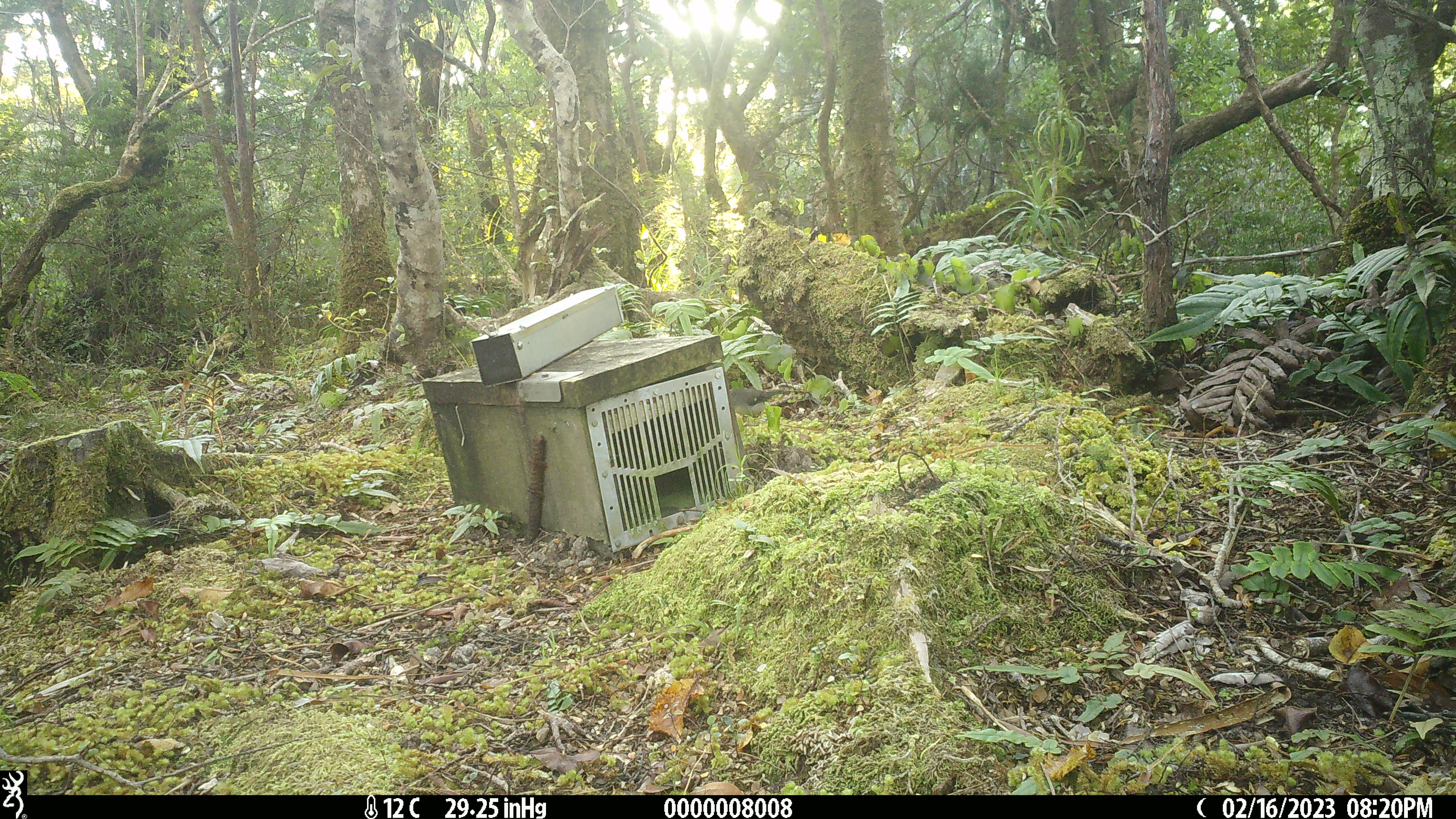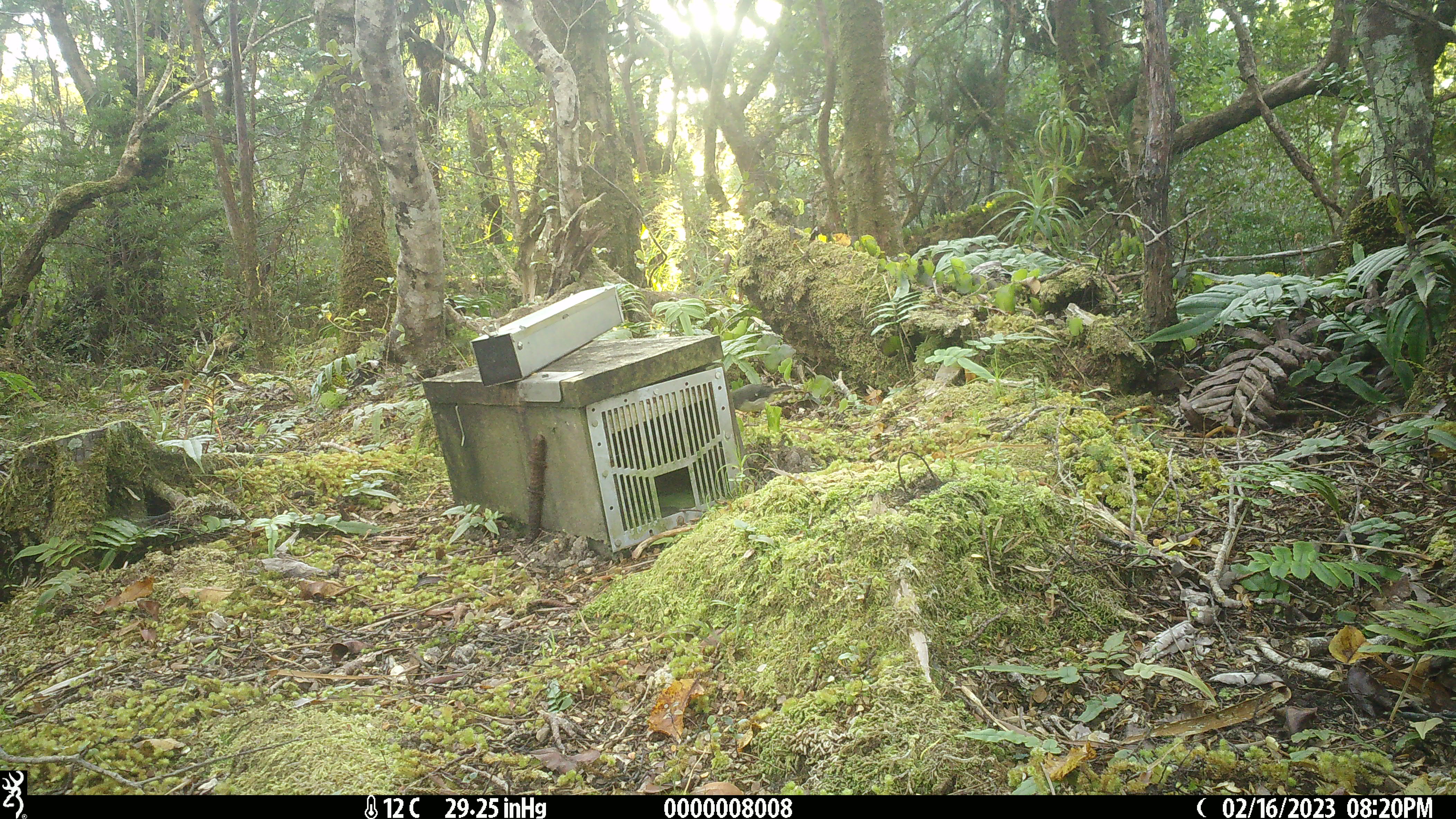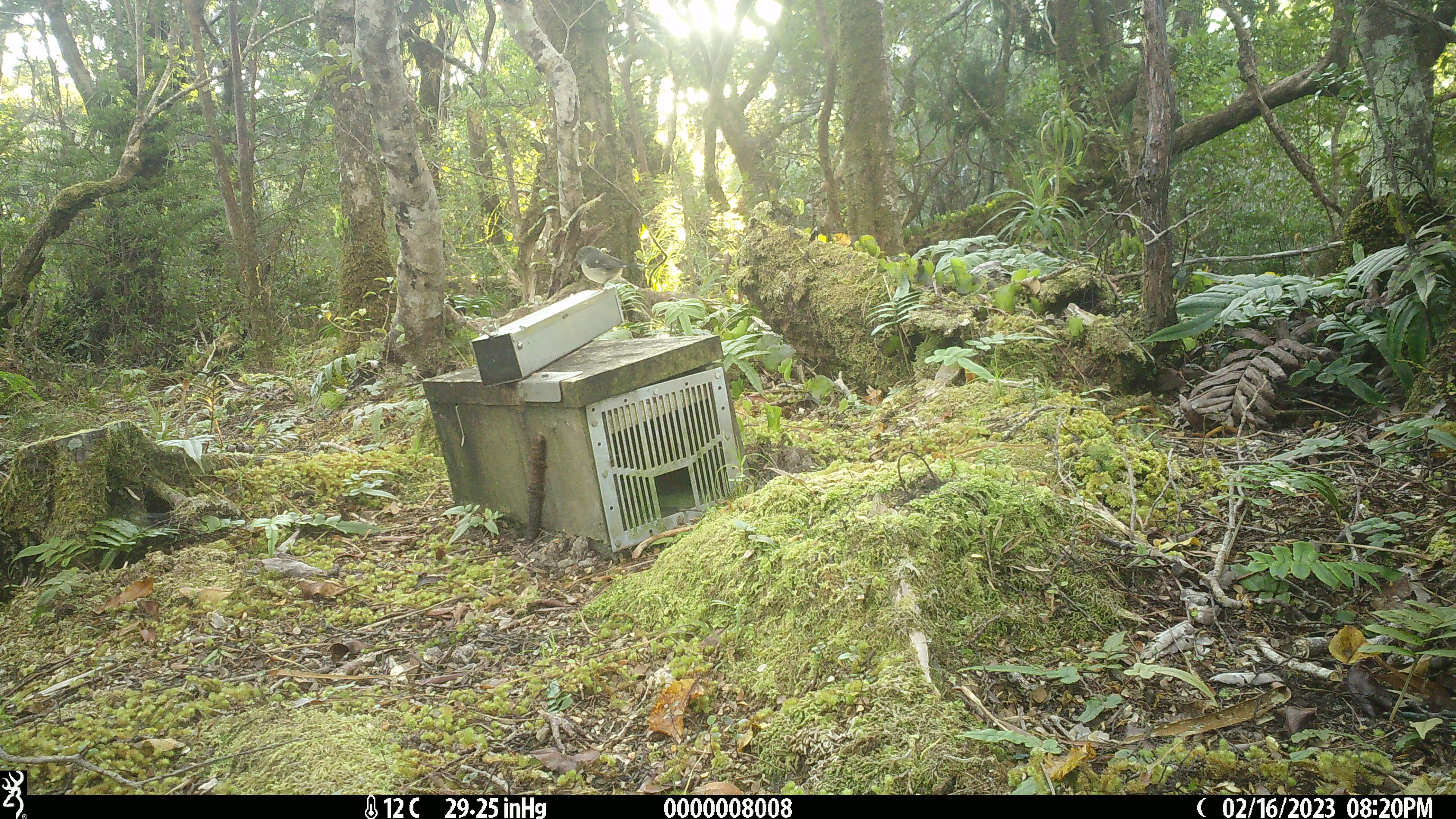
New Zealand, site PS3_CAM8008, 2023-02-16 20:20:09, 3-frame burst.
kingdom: Animalia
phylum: Chordata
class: Aves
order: Passeriformes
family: Petroicidae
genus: Petroica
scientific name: Petroica macrocephala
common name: tomtit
Tomtit (Petroica macrocephala).